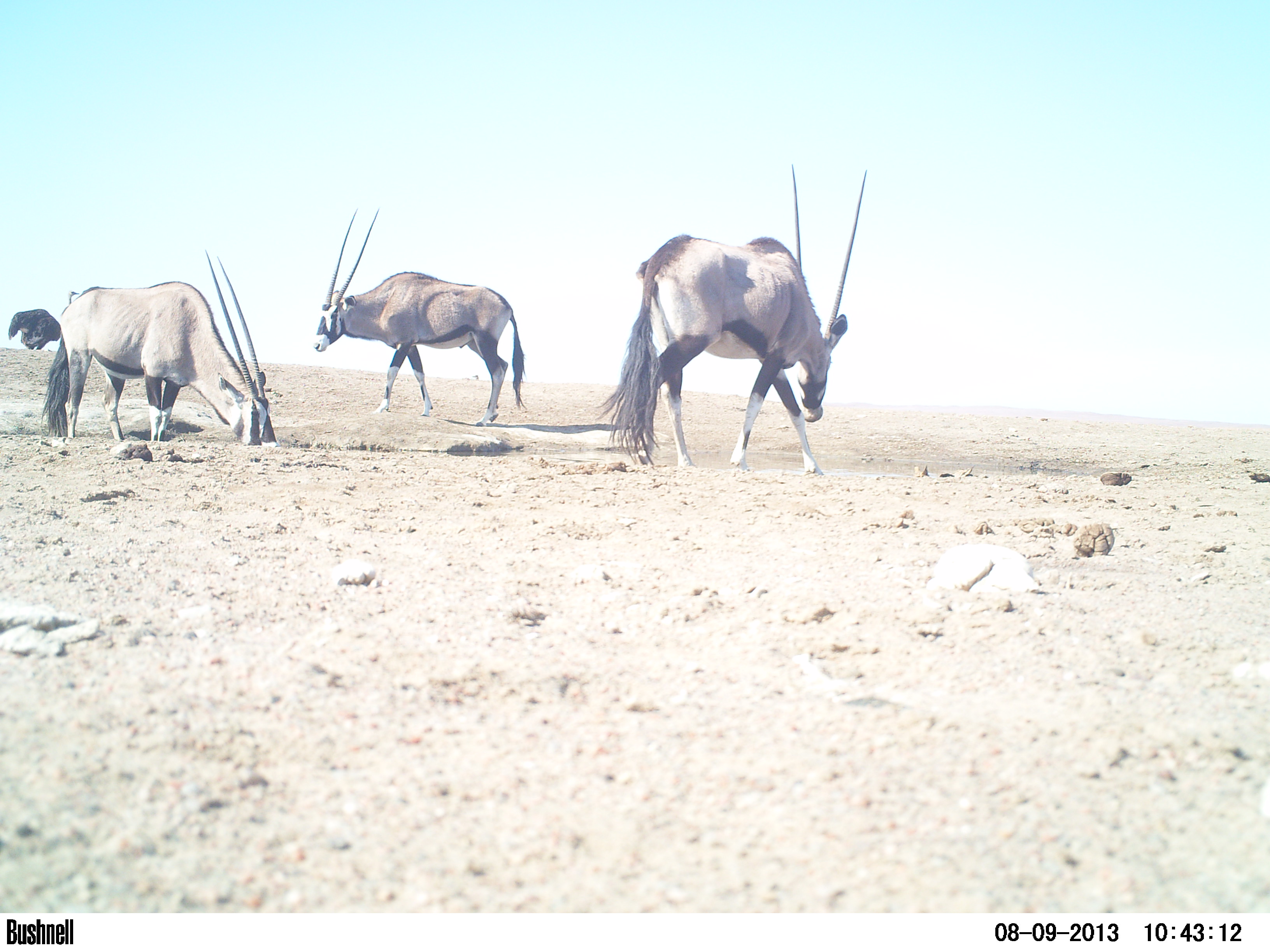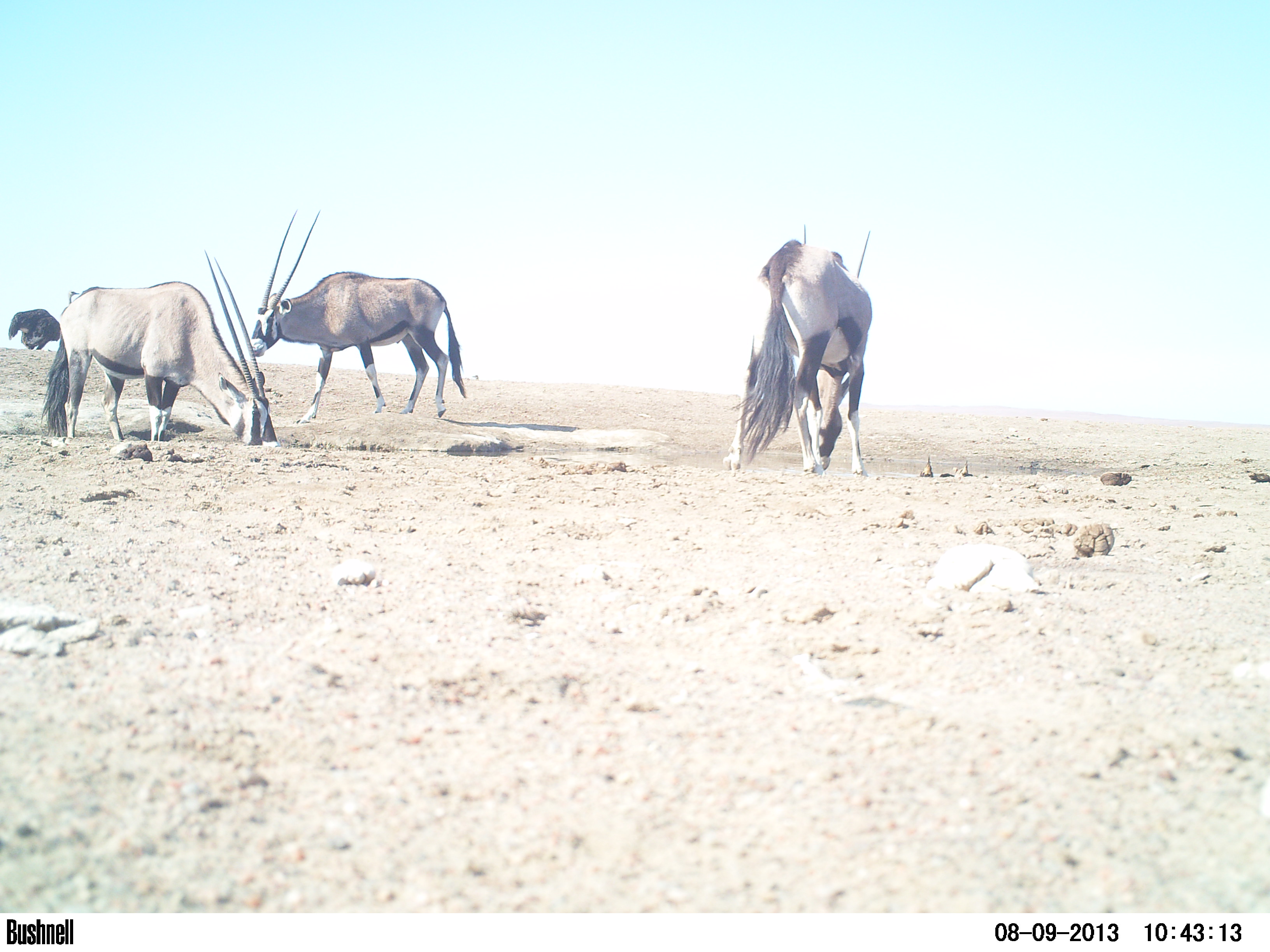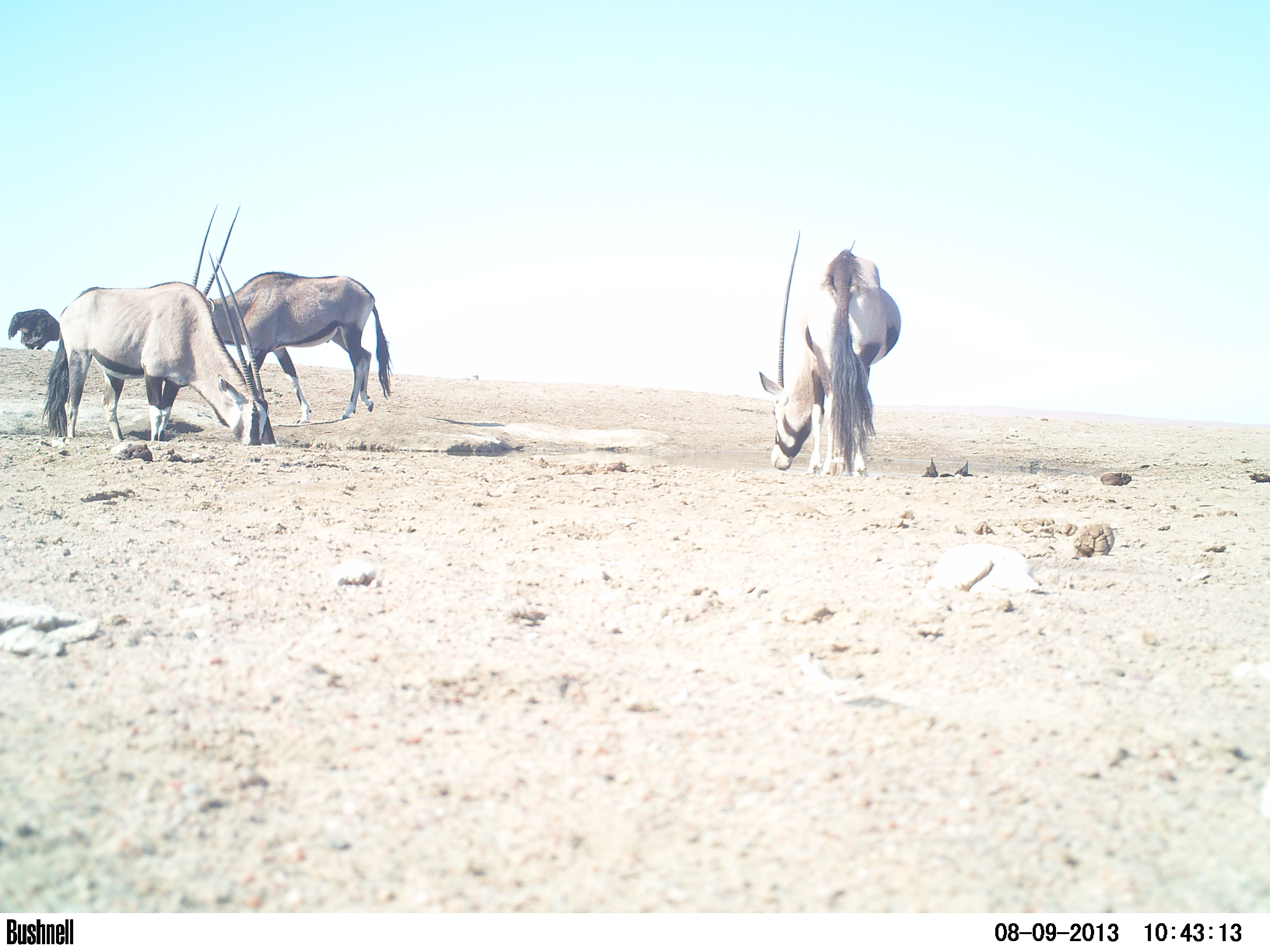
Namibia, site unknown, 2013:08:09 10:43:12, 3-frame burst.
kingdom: Animalia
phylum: Chordata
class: Mammalia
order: Artiodactyla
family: Bovidae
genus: Oryx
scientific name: Oryx gazella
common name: gemsbok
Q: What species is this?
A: Oryx gazella (gemsbok).